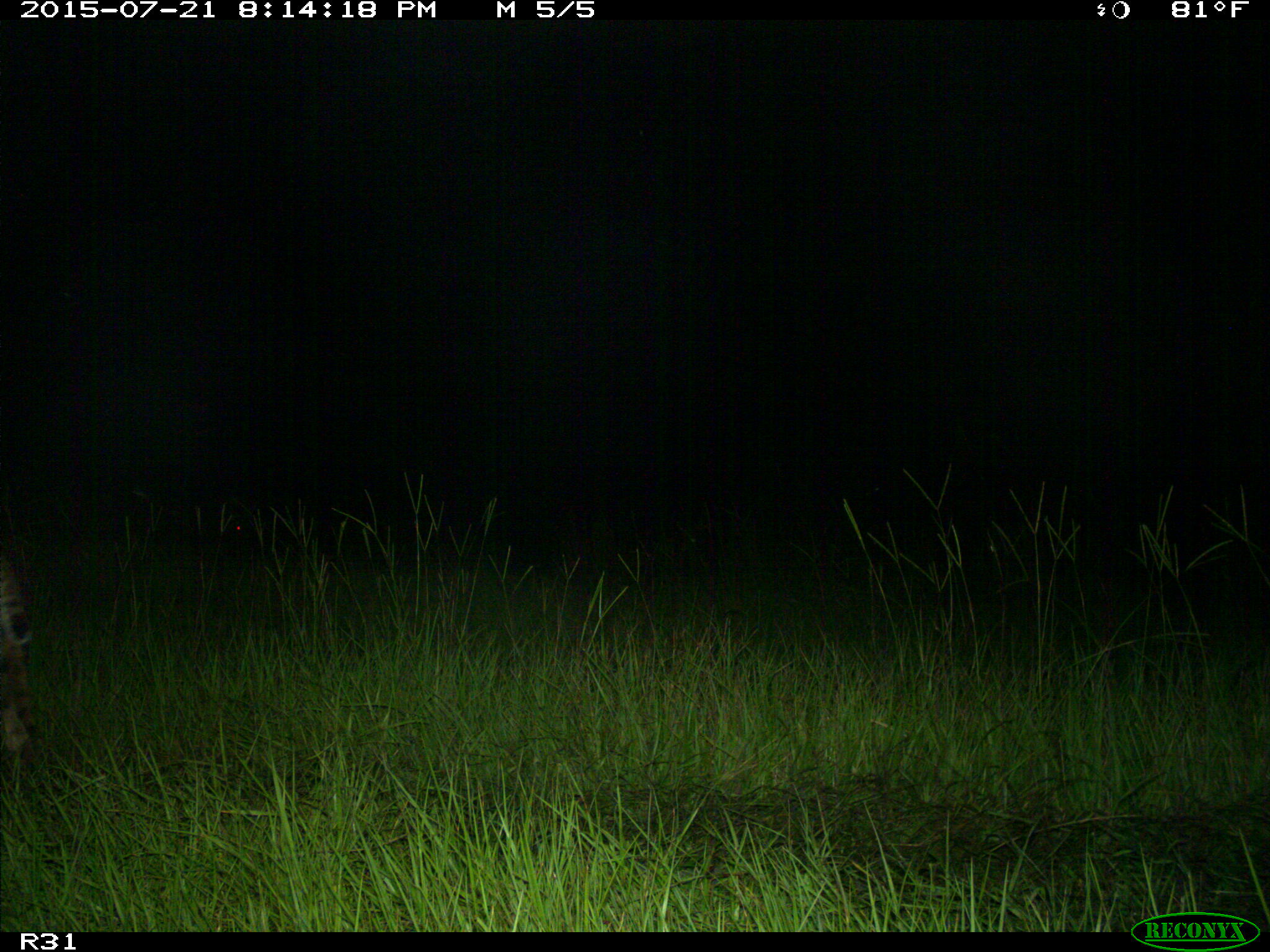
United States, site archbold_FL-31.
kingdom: Animalia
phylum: Chordata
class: Mammalia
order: Carnivora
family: Felidae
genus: Lynx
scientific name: Lynx rufus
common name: bobcat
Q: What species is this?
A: Lynx rufus (bobcat).